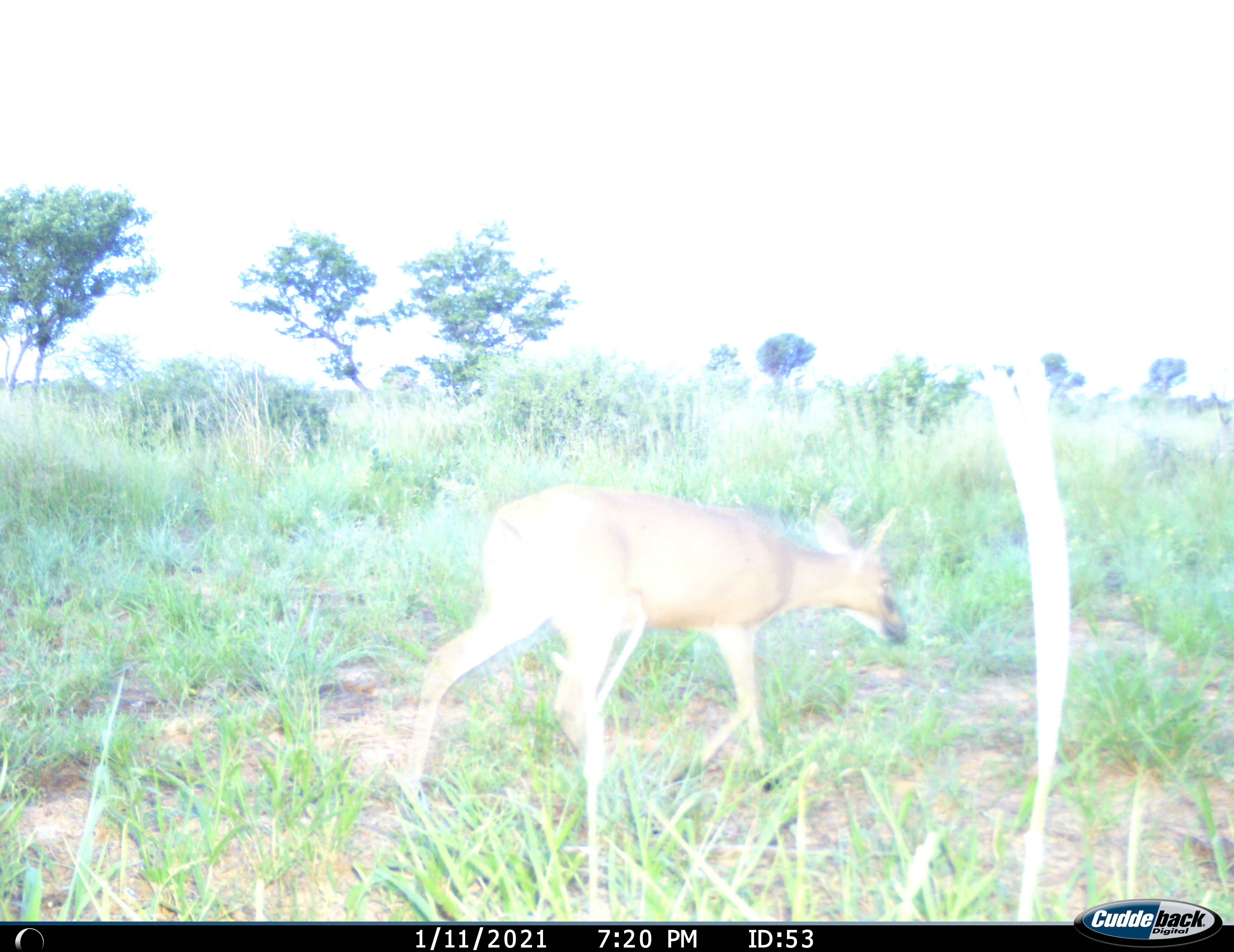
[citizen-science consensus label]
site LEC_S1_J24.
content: unidentified animal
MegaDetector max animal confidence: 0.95